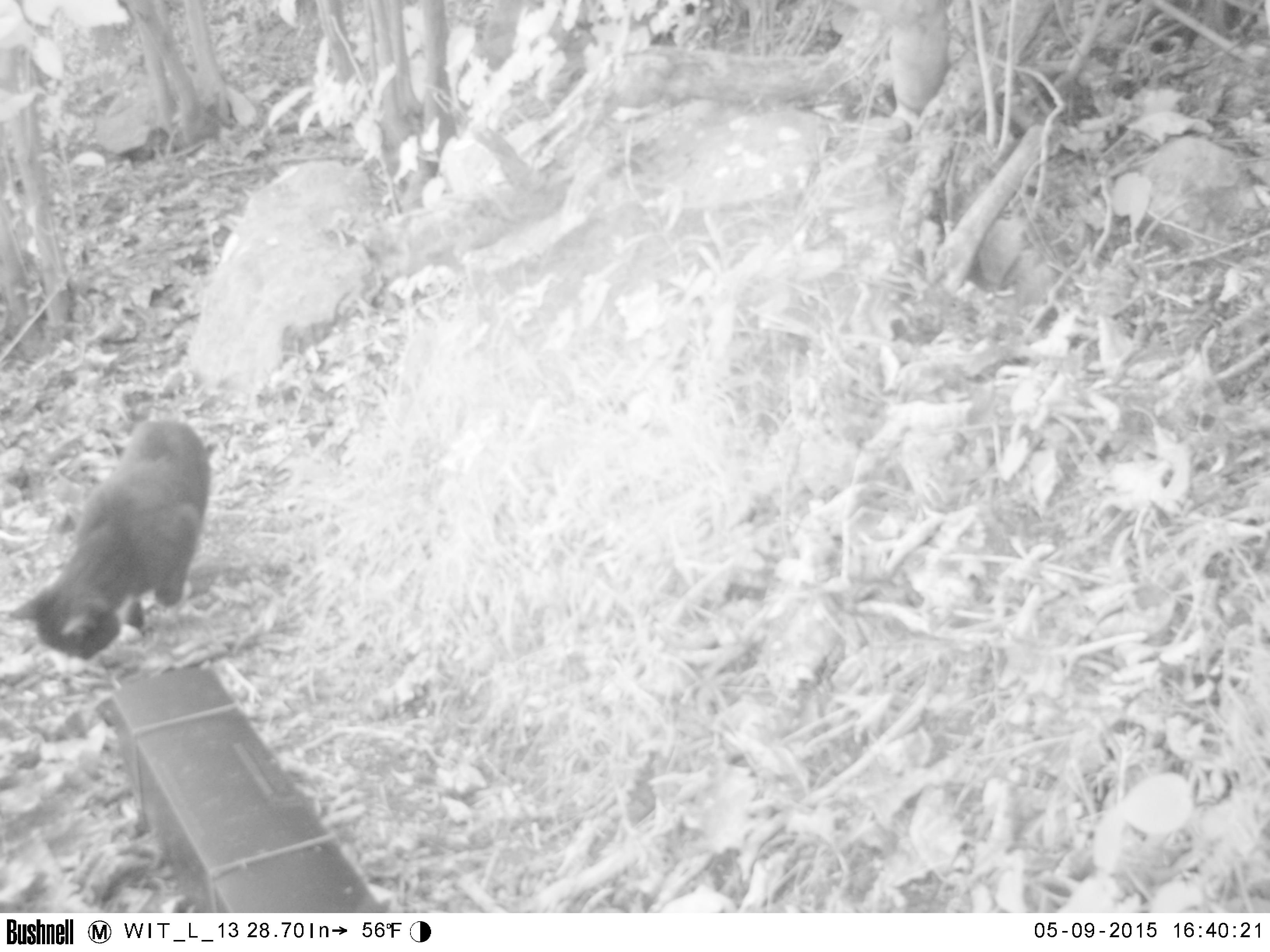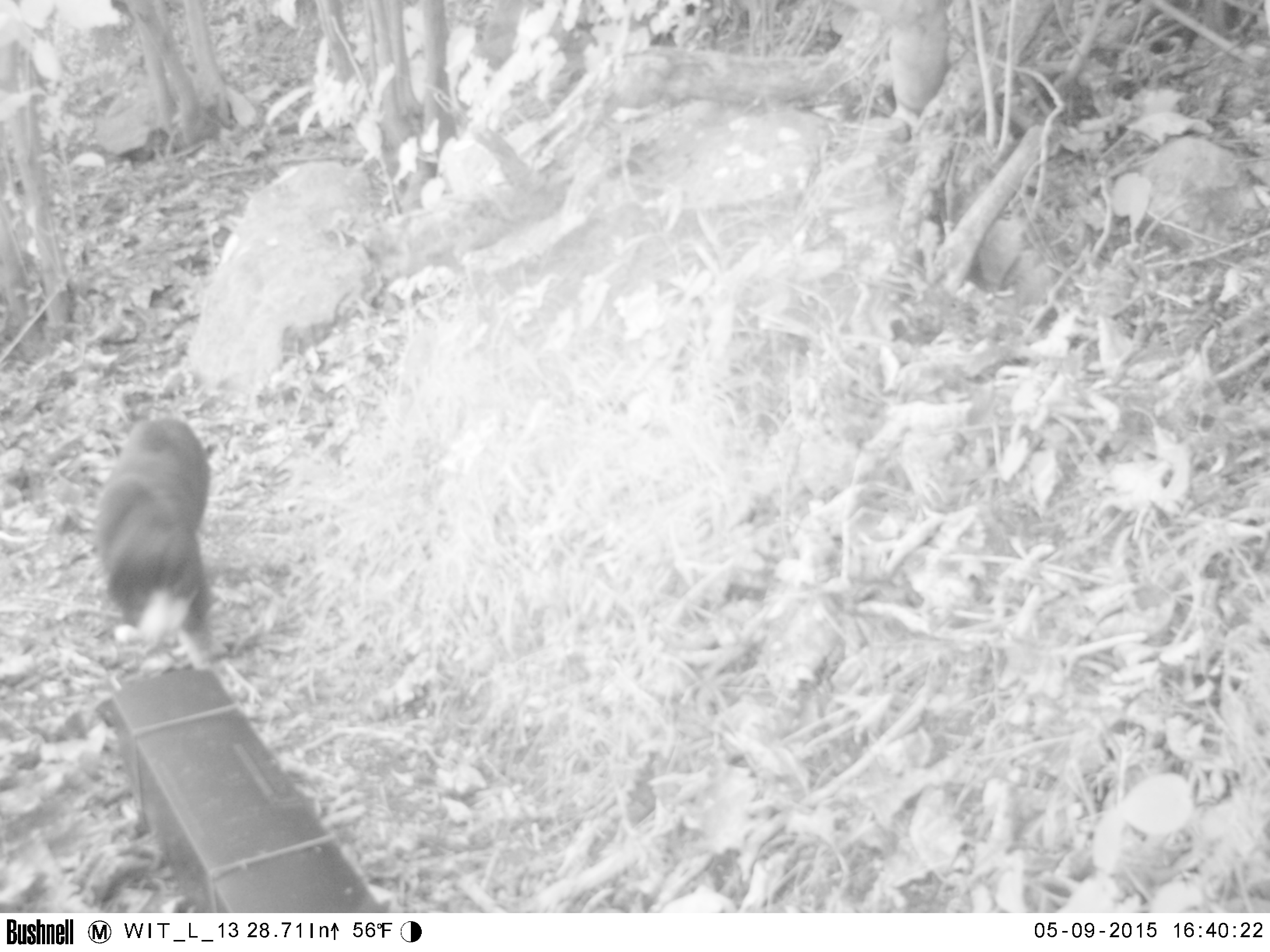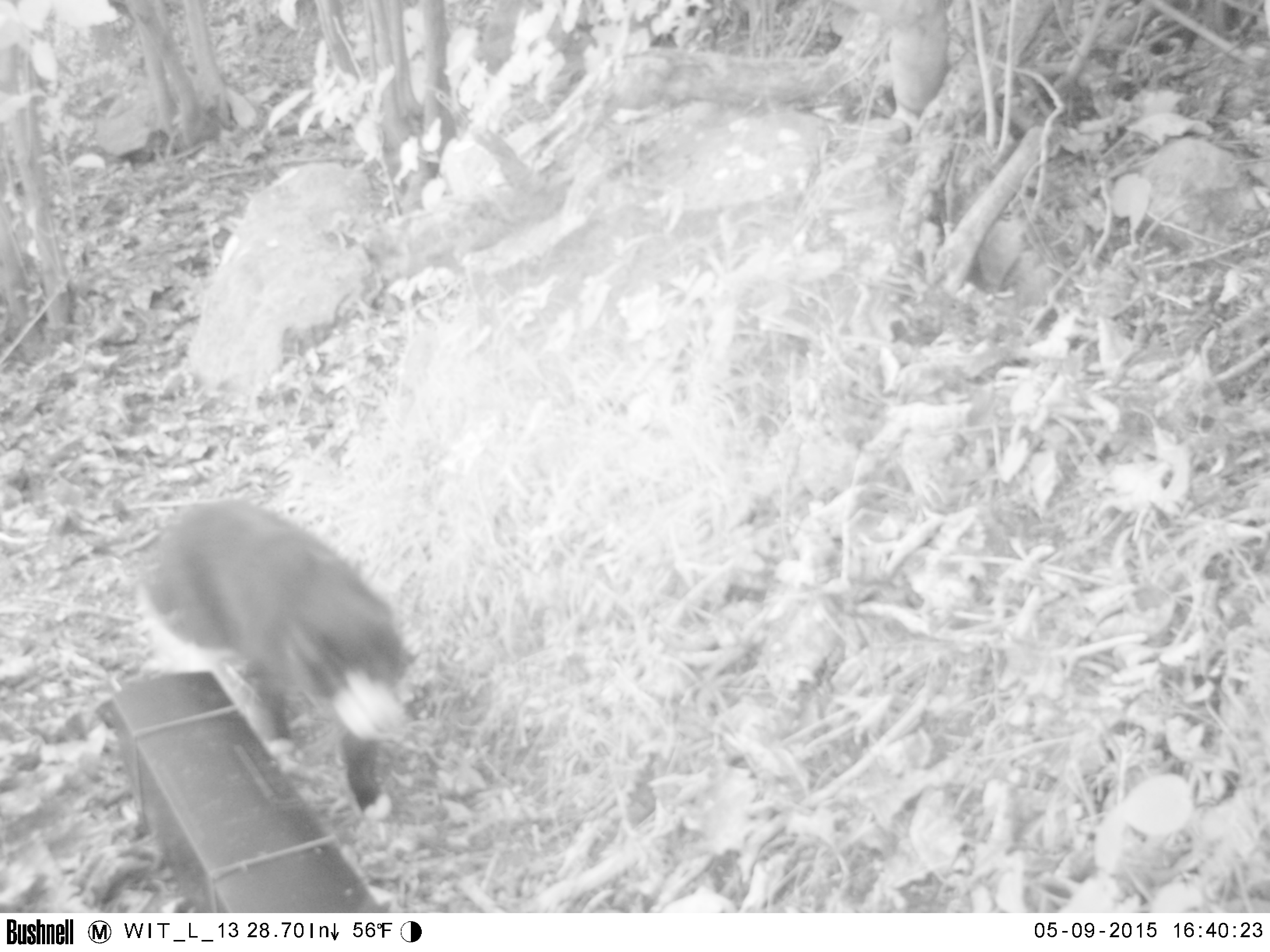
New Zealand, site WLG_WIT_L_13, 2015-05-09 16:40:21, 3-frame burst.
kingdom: Animalia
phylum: Chordata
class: Mammalia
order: Carnivora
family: Felidae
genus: Felis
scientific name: Felis catus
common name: domestic cat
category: cat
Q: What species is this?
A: Cat (domestic cat) (Felis catus).